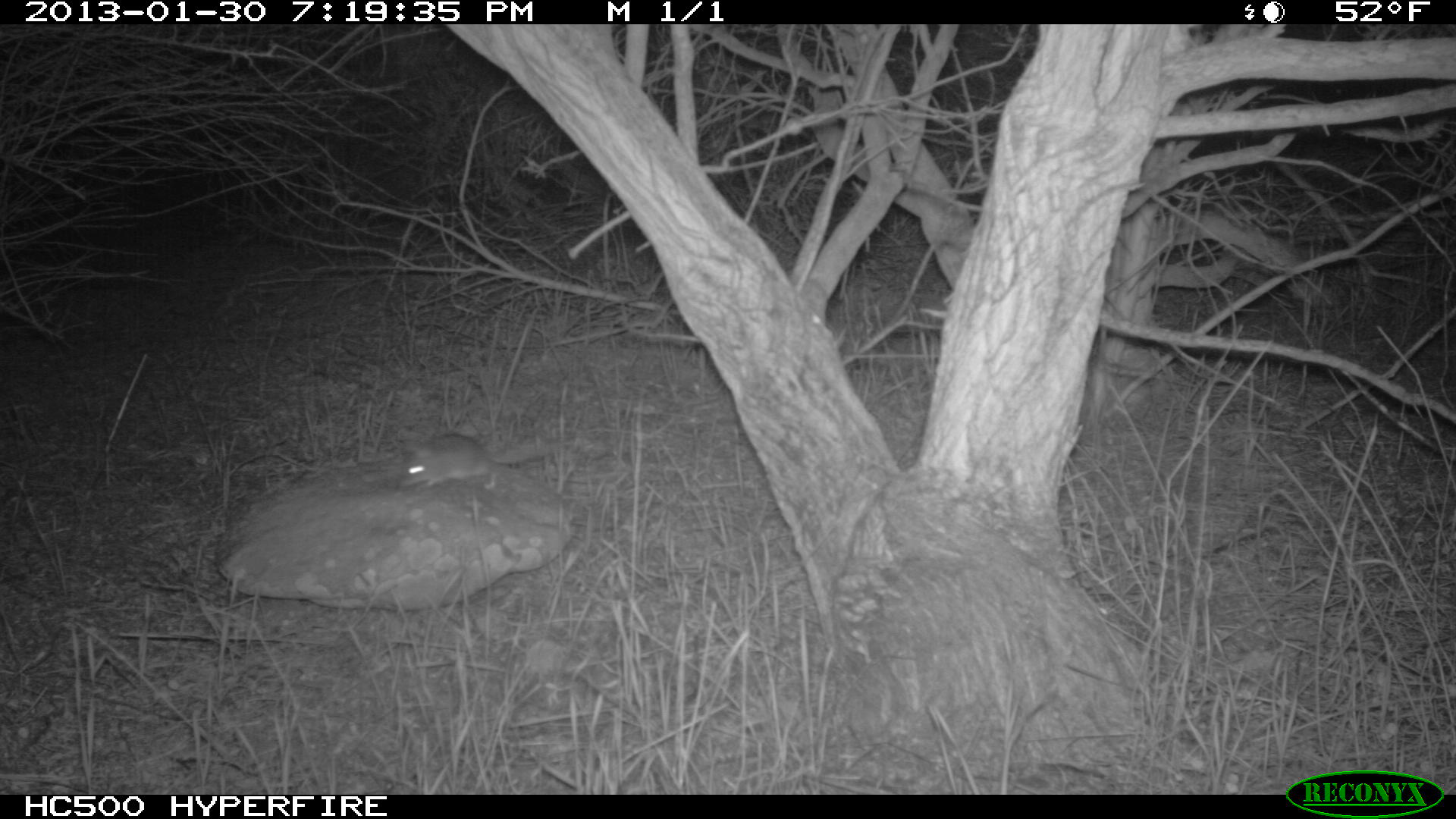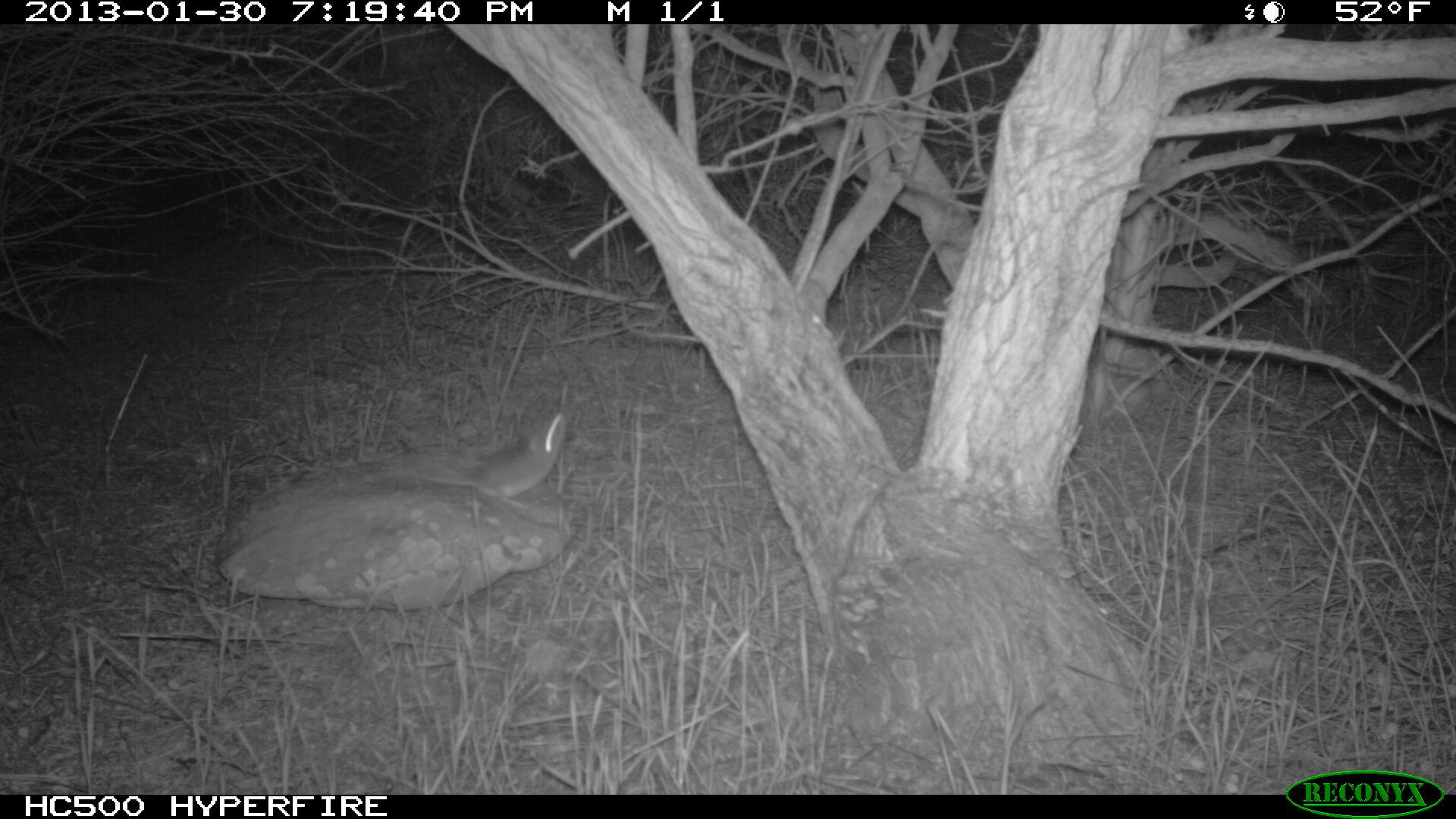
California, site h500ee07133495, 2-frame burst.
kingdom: Animalia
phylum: Chordata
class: Mammalia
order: Rodentia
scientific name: Rodentia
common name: rodent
Rodent (Rodentia).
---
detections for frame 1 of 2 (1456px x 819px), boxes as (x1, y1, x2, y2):
rodent: (396, 432, 551, 490)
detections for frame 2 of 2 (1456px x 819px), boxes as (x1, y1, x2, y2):
rodent: (406, 405, 566, 510)